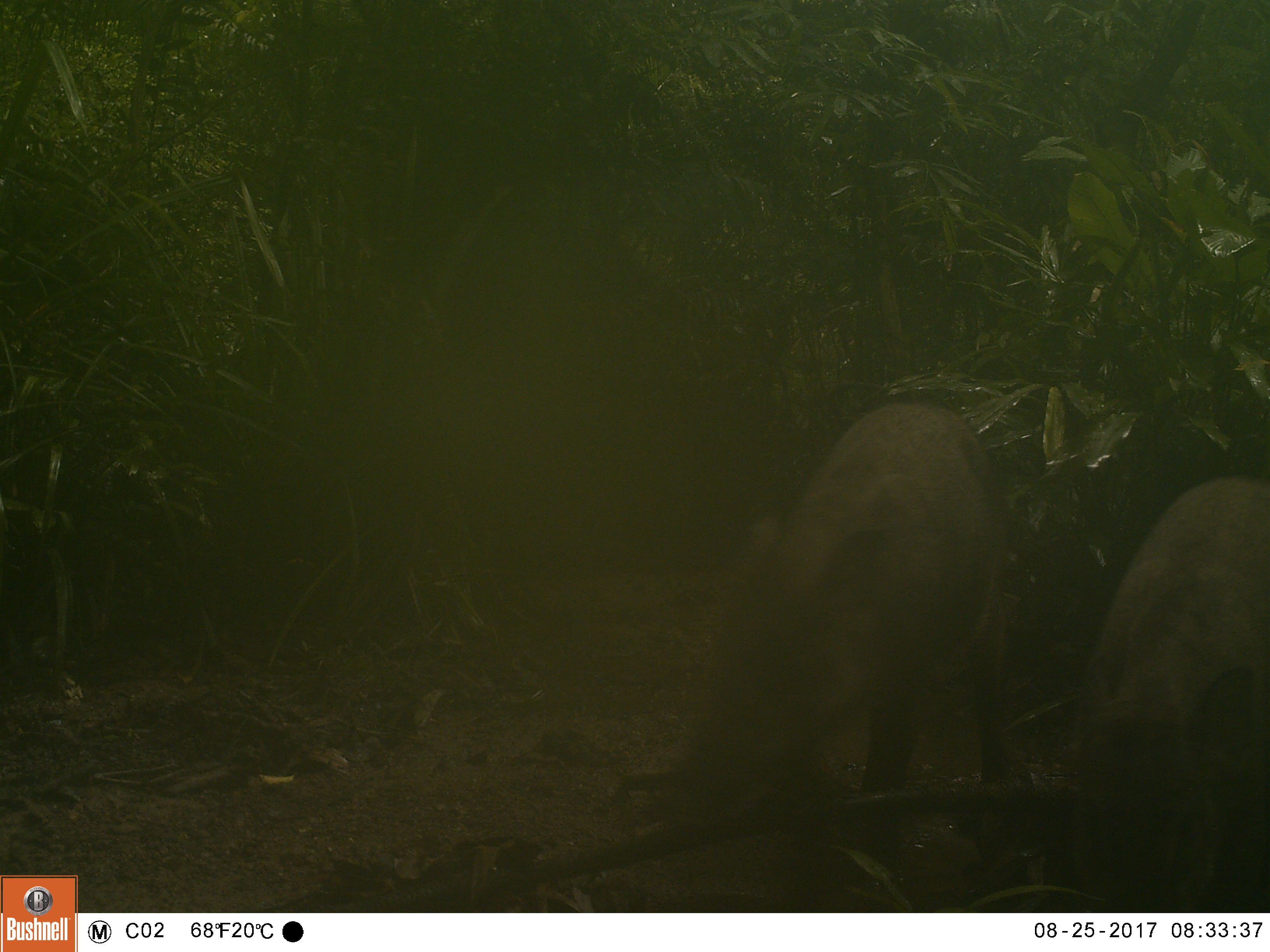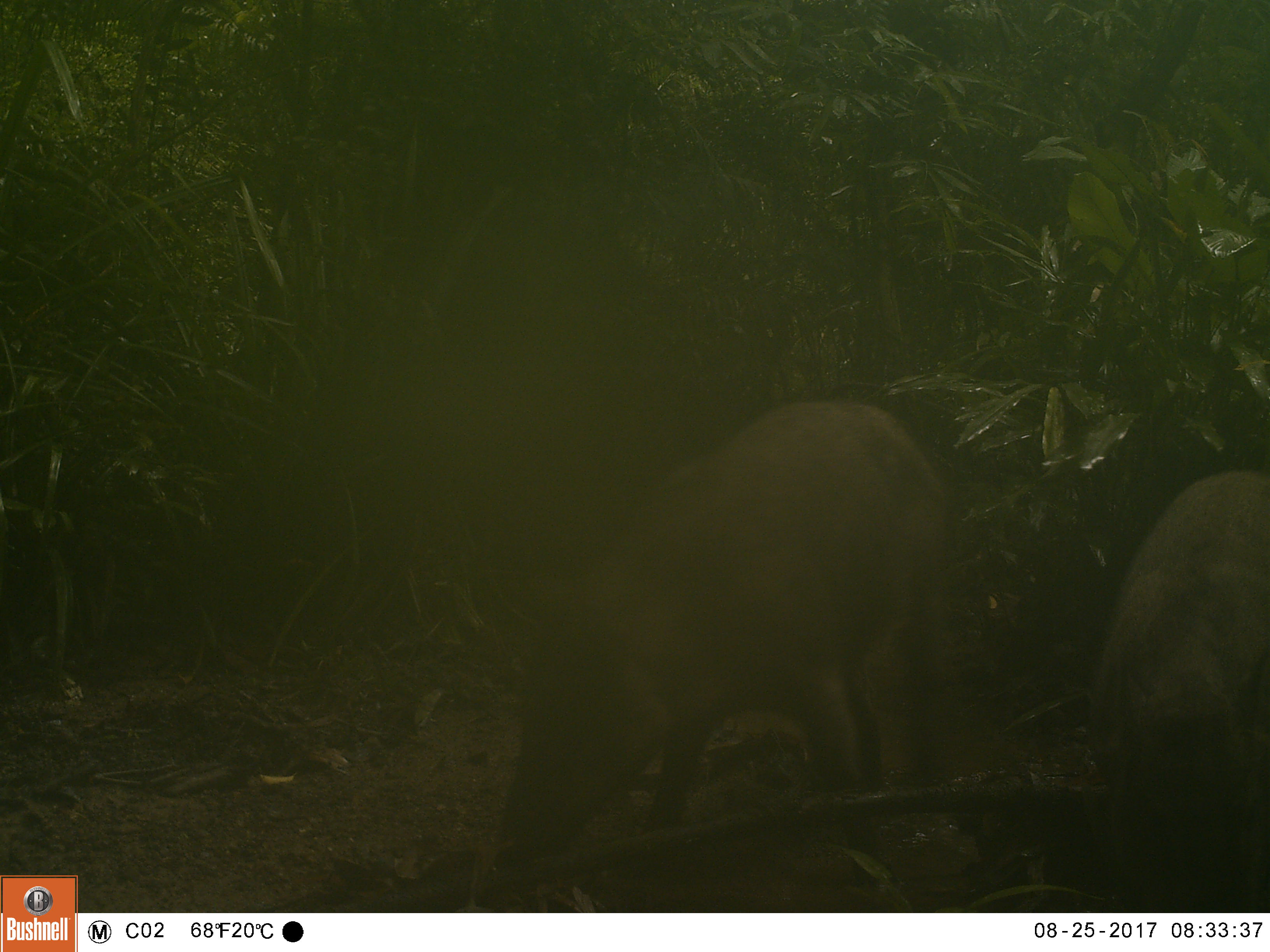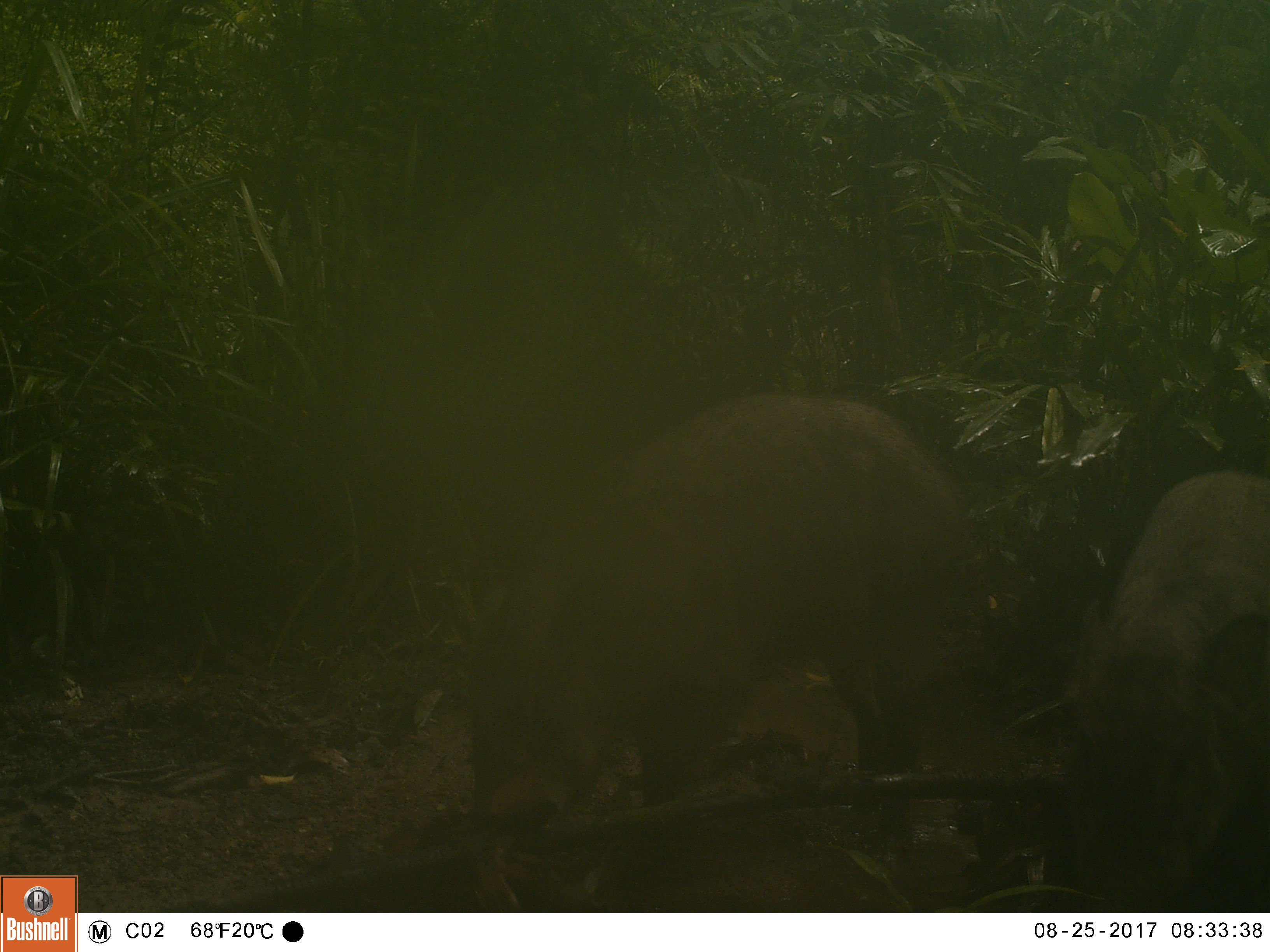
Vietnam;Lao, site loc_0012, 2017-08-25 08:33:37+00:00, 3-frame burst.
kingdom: Animalia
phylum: Chordata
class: Mammalia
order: Artiodactyla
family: Suidae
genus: Sus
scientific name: Sus scrofa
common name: eurasian wild pig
Eurasian wild pig (Sus scrofa). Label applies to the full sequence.